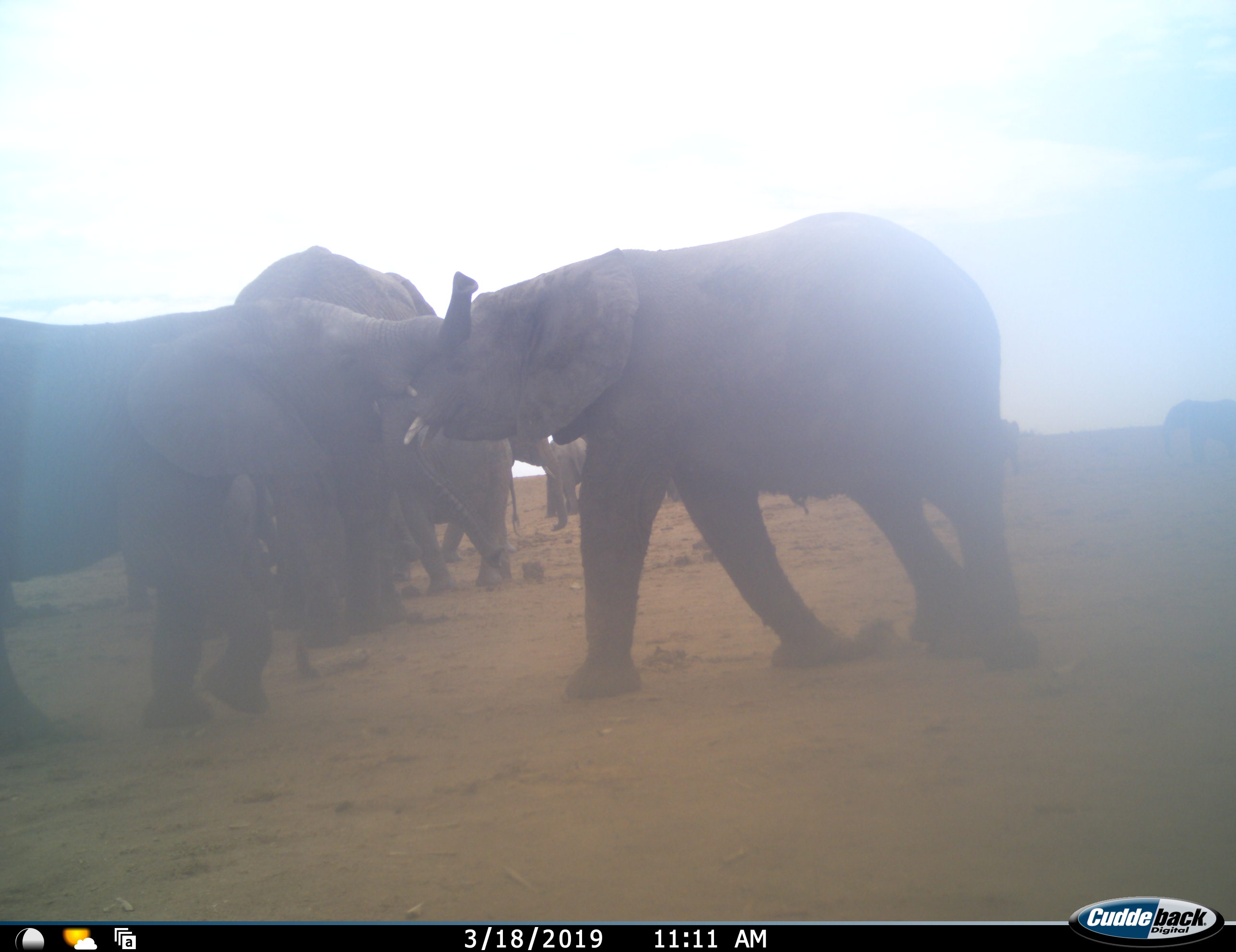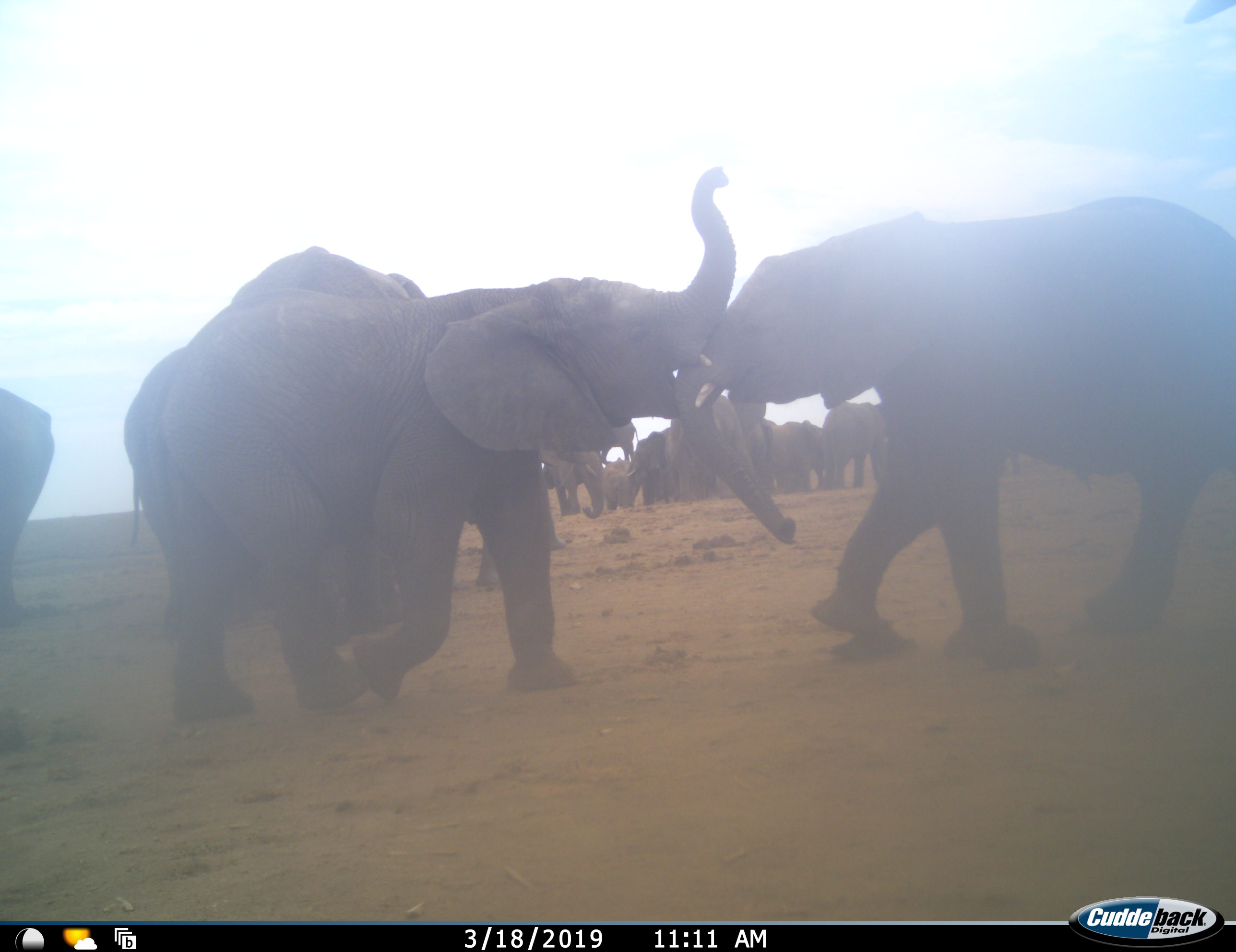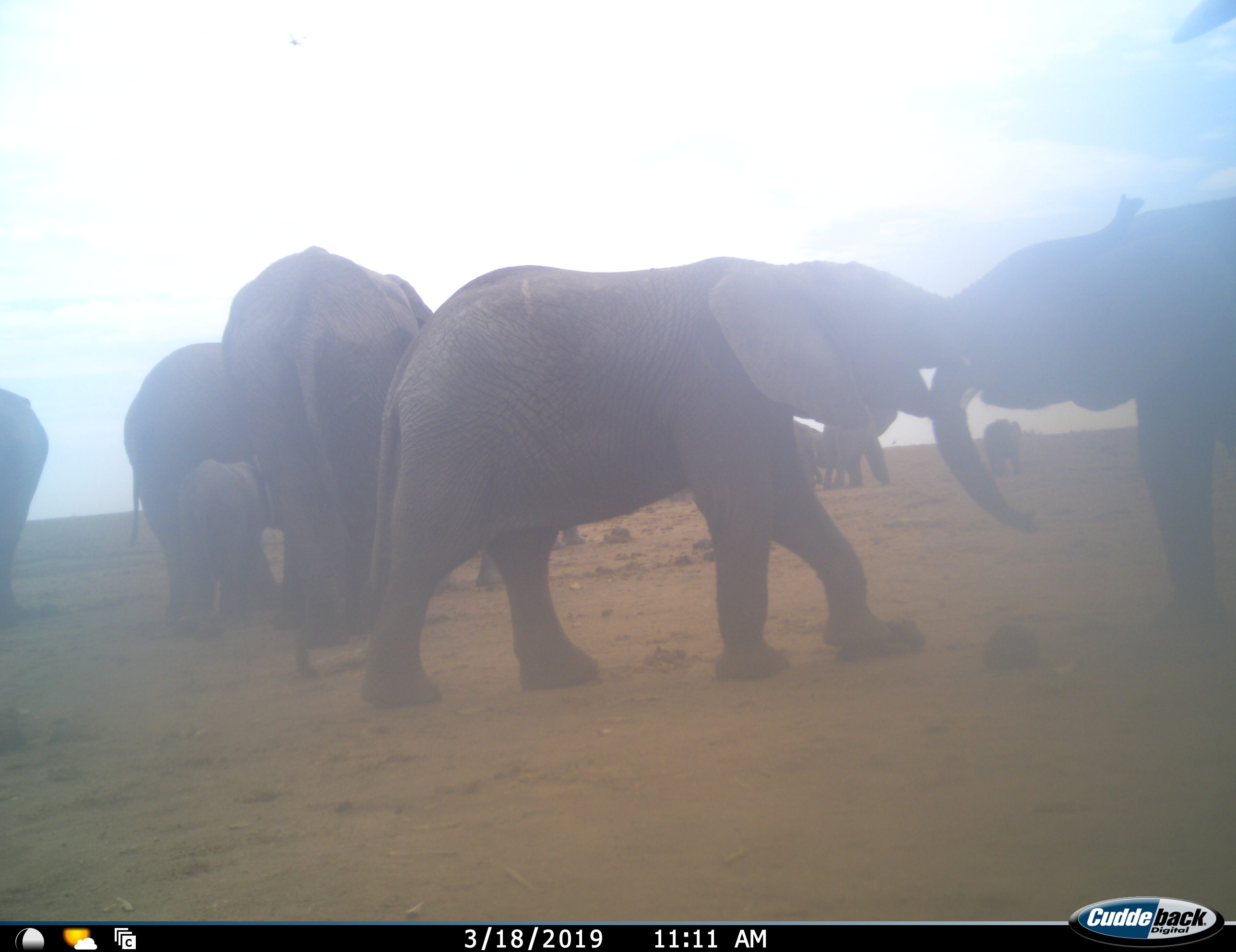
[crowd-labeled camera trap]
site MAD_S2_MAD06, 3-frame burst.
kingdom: Animalia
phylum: Chordata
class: Mammalia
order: Proboscidea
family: Elephantidae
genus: Loxodonta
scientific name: Loxodonta africana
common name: african bush elephant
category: elephant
Elephant (african bush elephant) (Loxodonta africana), count 11-50. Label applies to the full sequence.